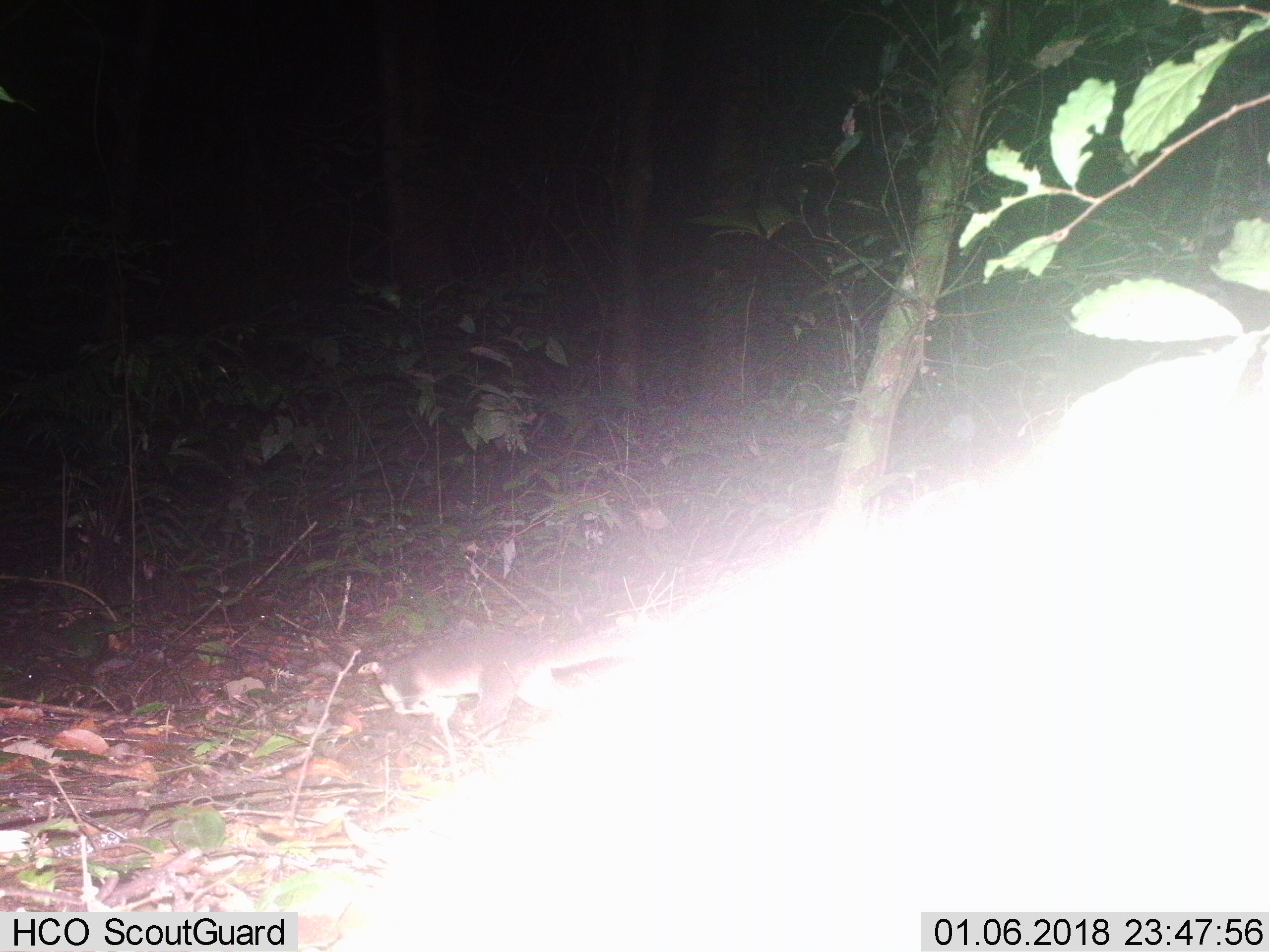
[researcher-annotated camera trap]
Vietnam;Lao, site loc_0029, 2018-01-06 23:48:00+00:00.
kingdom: Animalia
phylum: Chordata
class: Mammalia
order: Carnivora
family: Mustelidae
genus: Melogale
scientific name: Melogale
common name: ferret badger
Ferret badger (Melogale). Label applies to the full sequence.